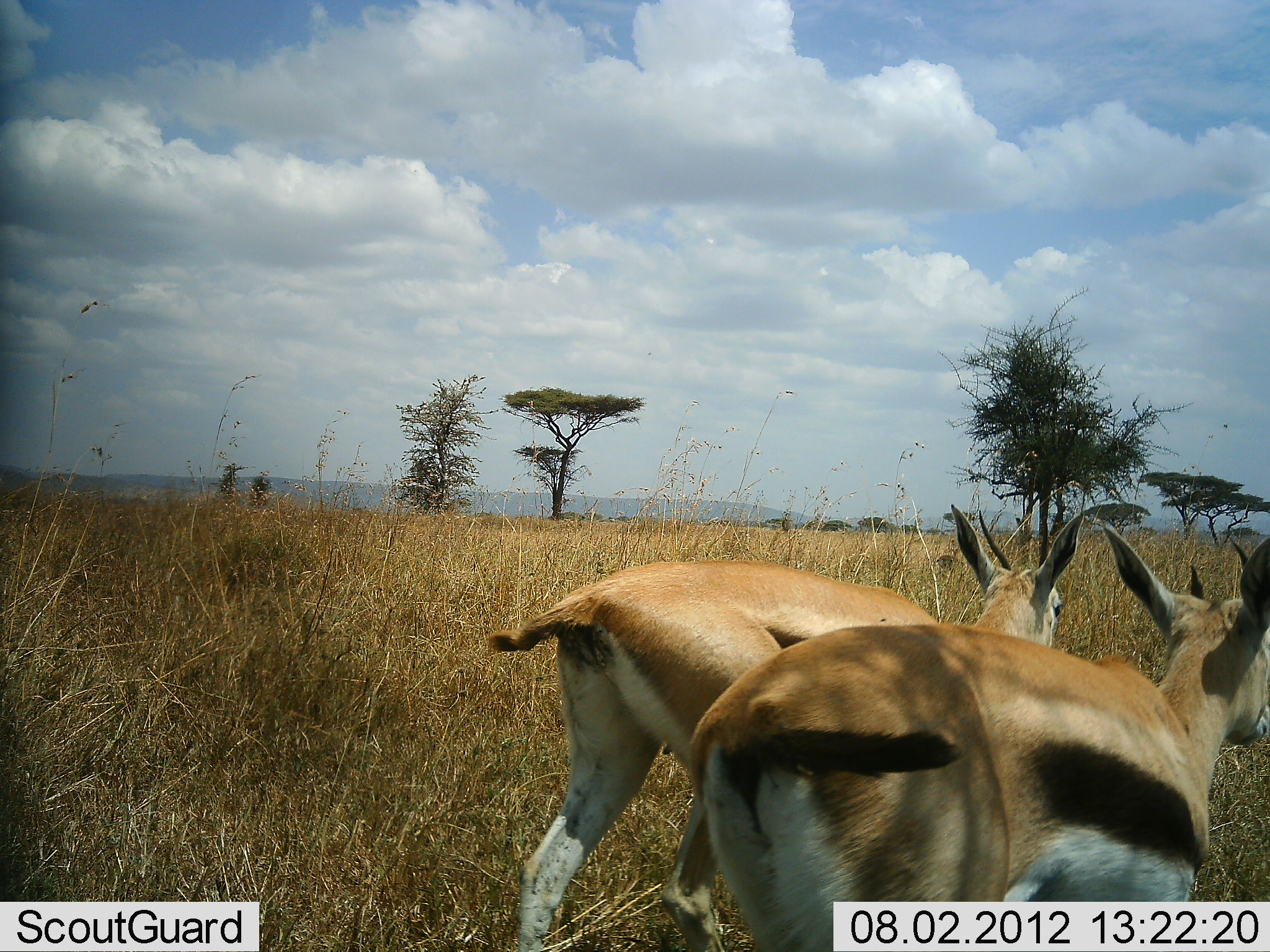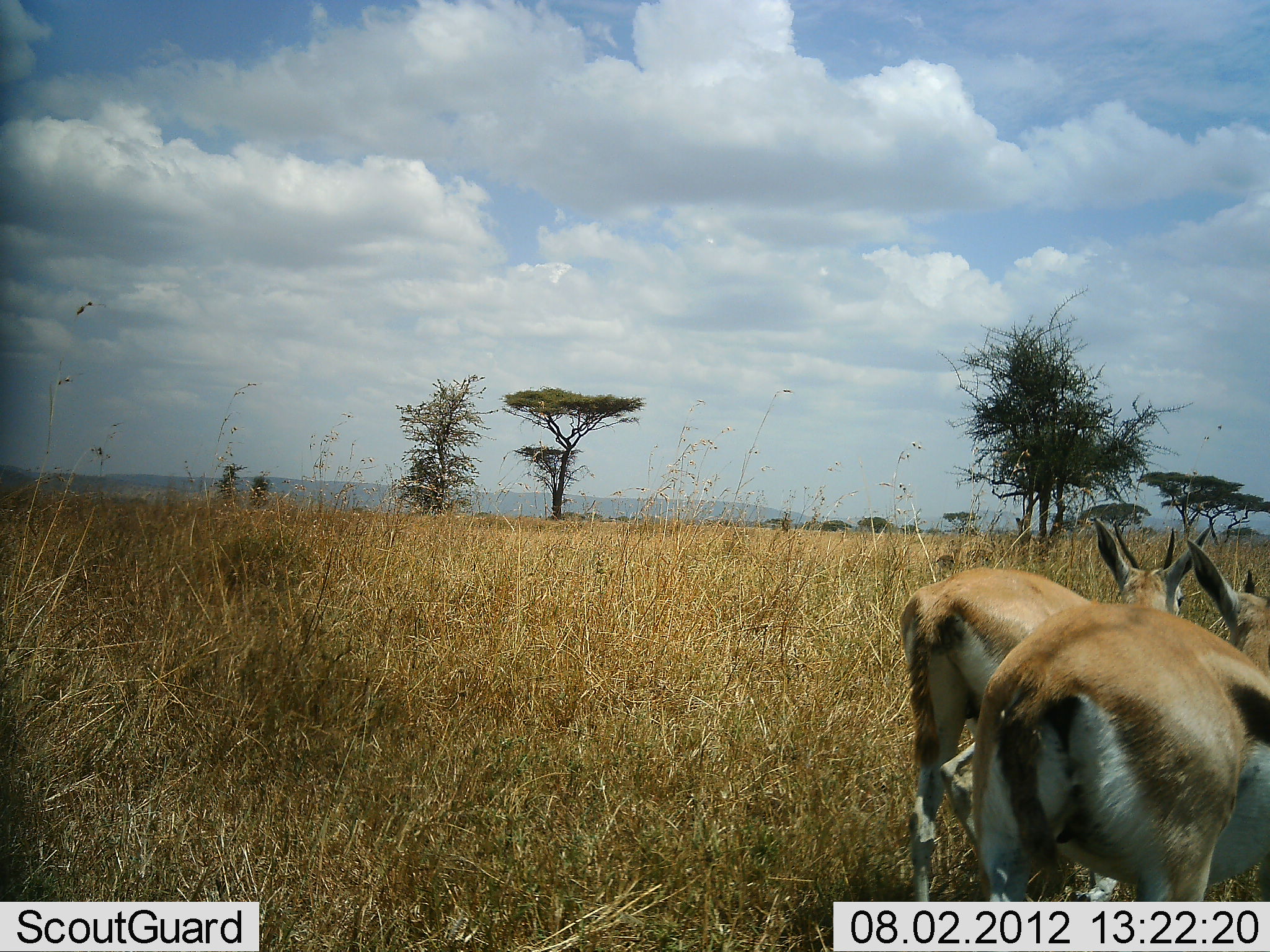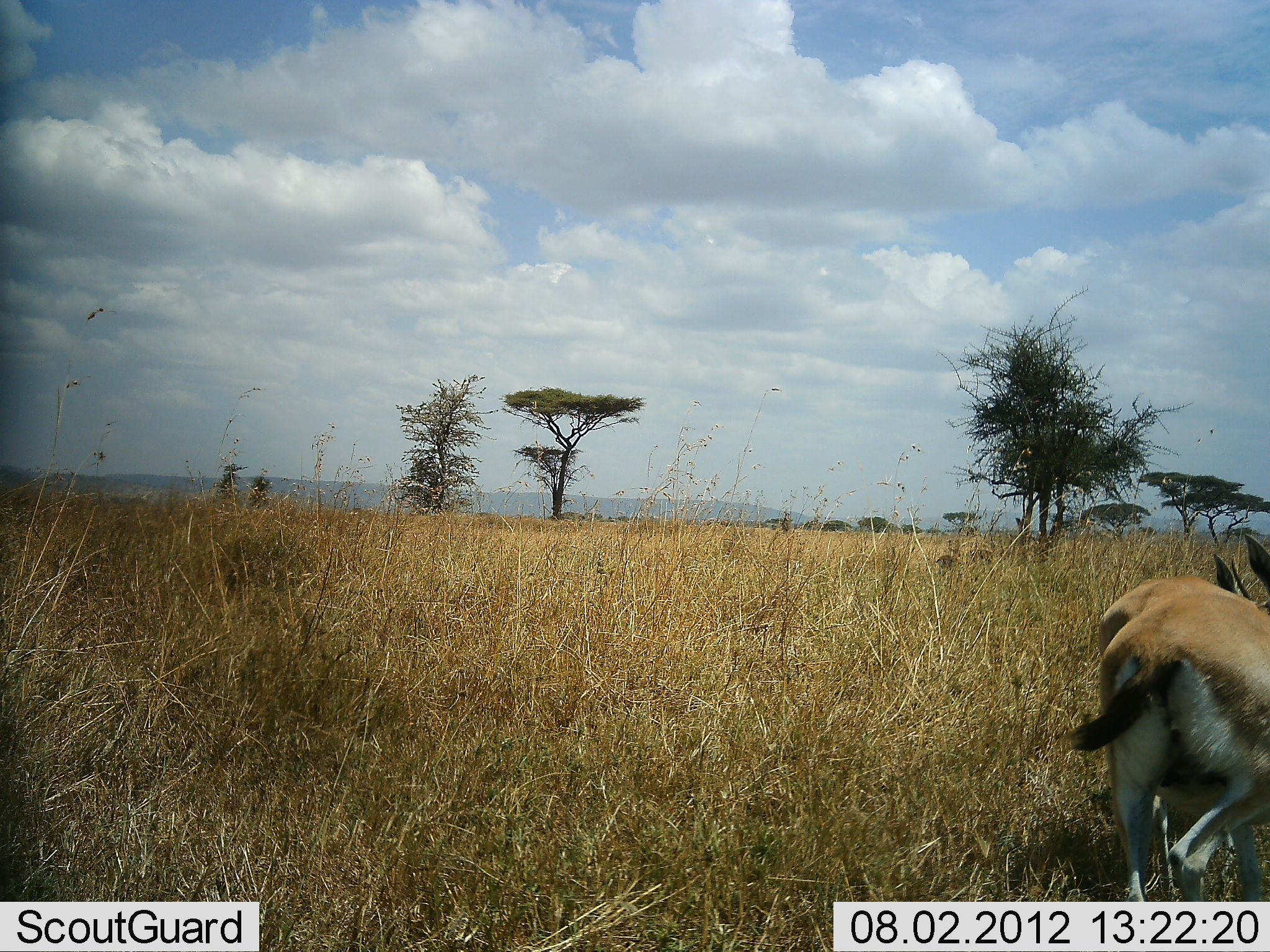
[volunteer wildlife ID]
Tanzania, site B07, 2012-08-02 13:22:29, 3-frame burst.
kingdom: Animalia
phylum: Chordata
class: Mammalia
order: Artiodactyla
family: Bovidae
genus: Eudorcas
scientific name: Eudorcas thomsonii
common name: thomson's gazelle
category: gazellethomsons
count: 2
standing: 10%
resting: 0%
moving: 100%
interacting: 0%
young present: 0%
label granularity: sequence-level